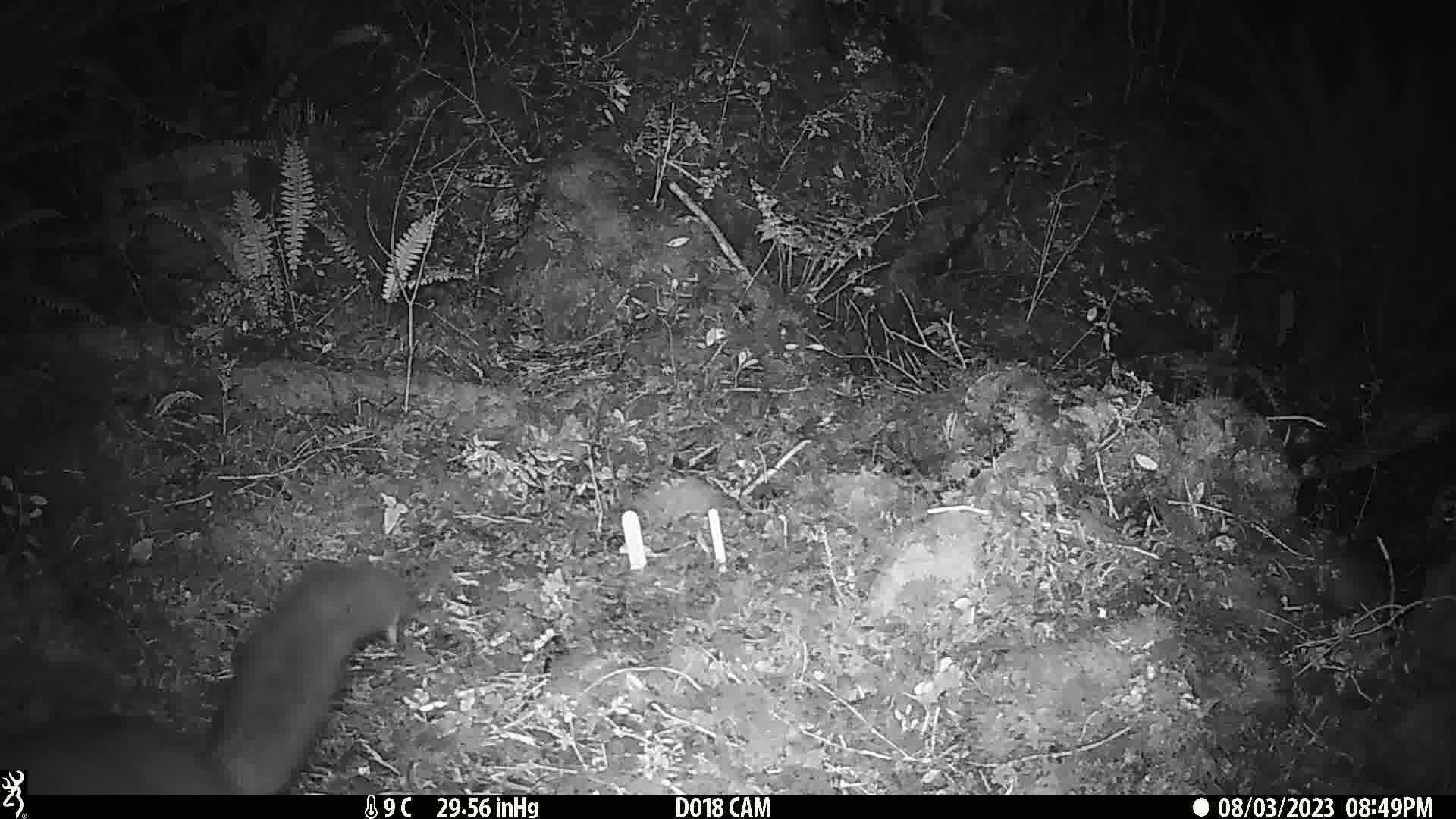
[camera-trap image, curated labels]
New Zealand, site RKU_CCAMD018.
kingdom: Animalia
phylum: Chordata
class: Mammalia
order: Diprotodontia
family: Phalangeridae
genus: Trichosurus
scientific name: Trichosurus vulpecula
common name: common brushtail possum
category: possum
Possum (common brushtail possum) (Trichosurus vulpecula).